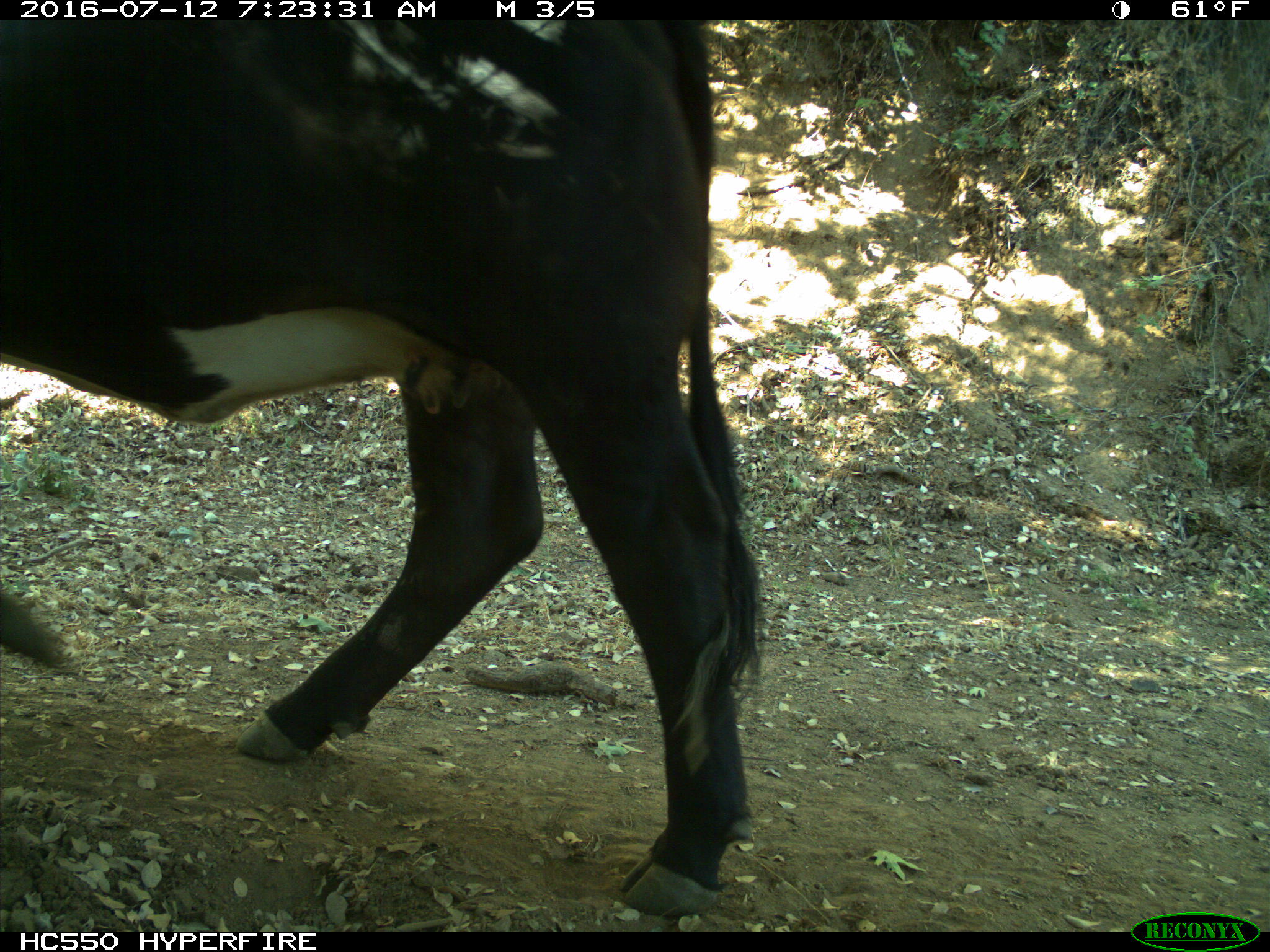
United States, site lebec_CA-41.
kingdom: Animalia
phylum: Chordata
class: Mammalia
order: Artiodactyla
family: Bovidae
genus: Bos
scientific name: Bos taurus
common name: domestic cow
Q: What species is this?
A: Bos taurus (domestic cow).